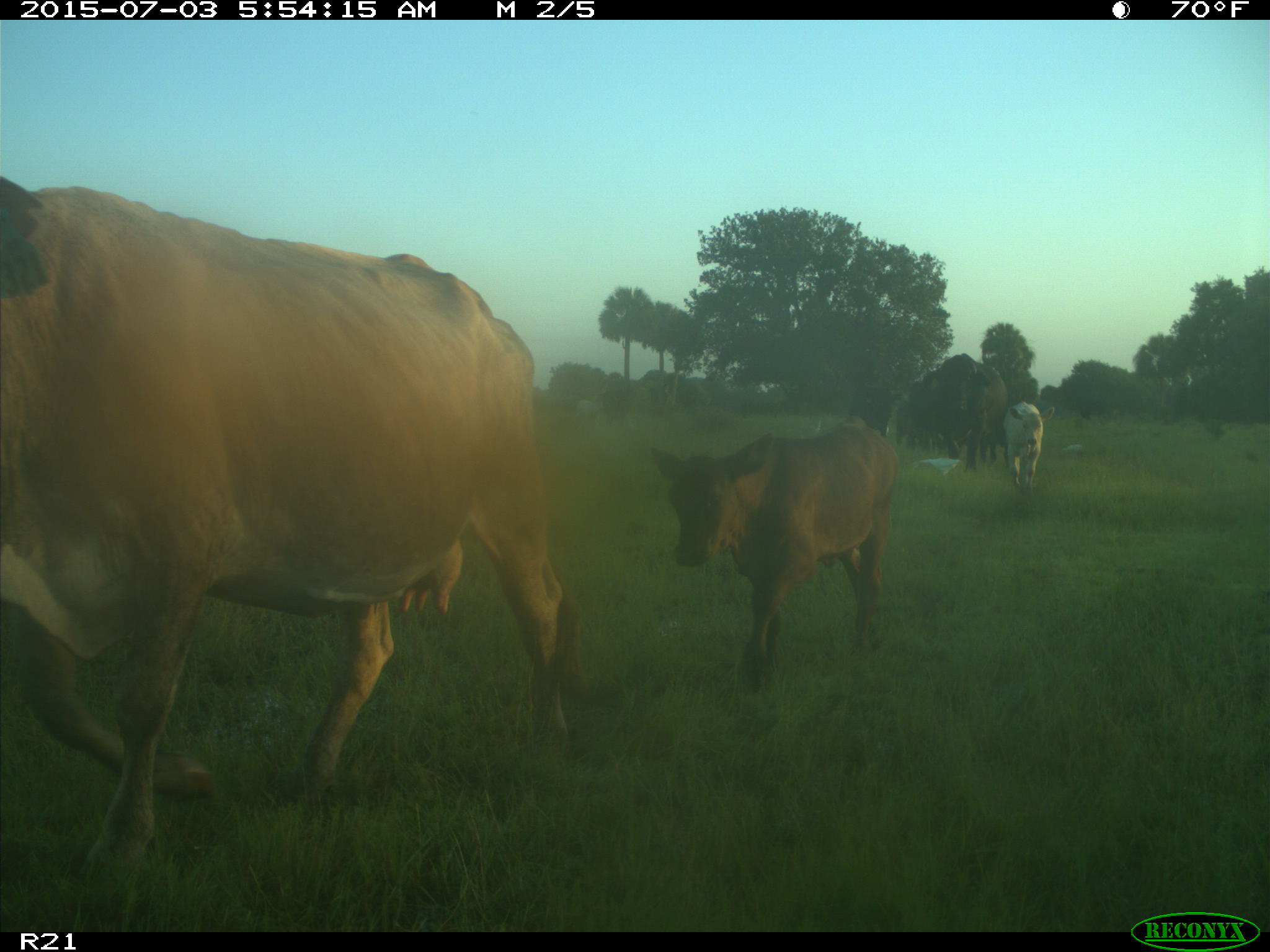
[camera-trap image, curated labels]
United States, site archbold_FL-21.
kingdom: Animalia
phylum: Chordata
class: Mammalia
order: Artiodactyla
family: Bovidae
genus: Bos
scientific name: Bos taurus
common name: domestic cow